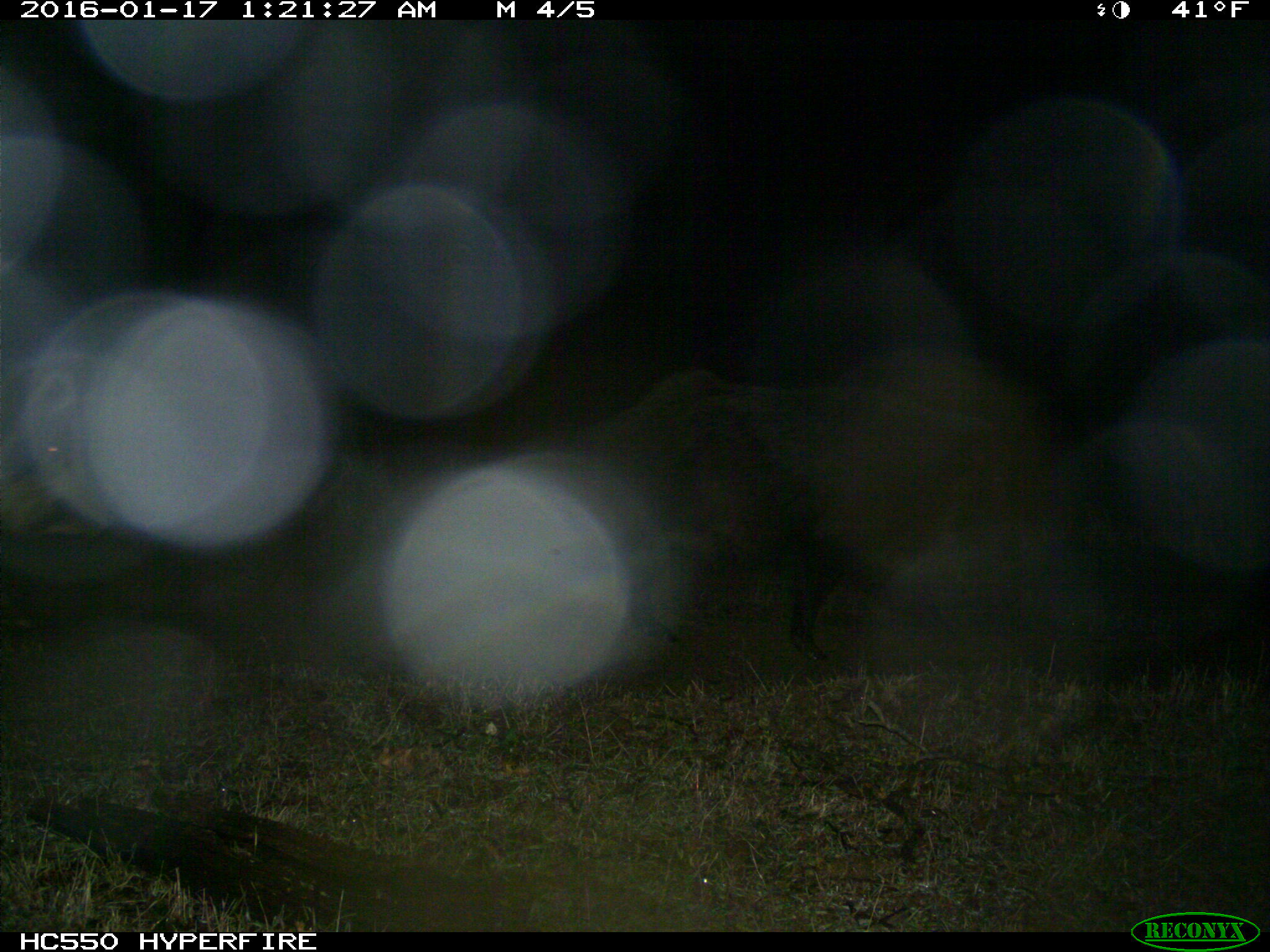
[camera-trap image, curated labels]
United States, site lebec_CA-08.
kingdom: Animalia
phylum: Chordata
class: Mammalia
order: Artiodactyla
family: Suidae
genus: Sus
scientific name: Sus scrofa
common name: wild boar